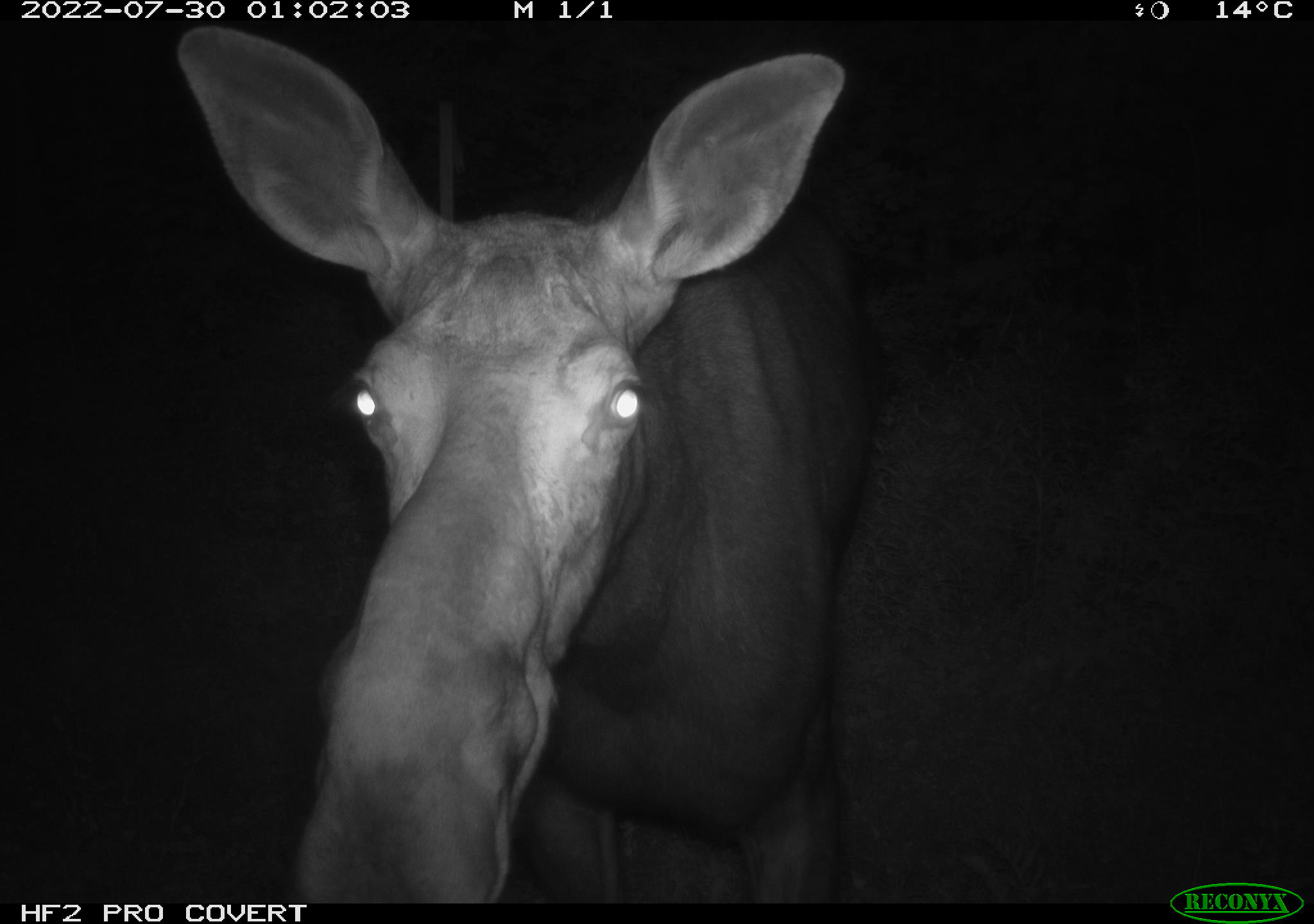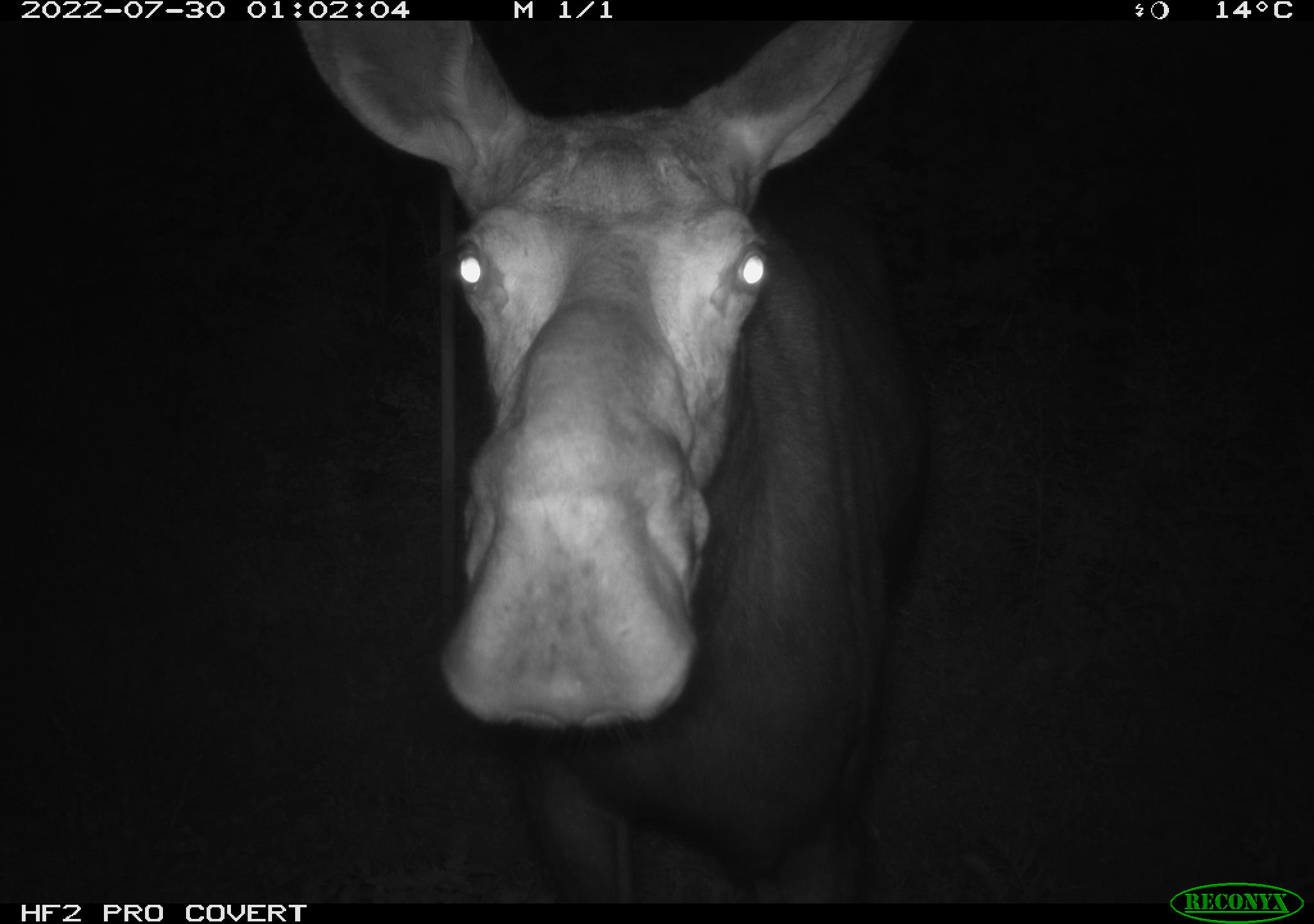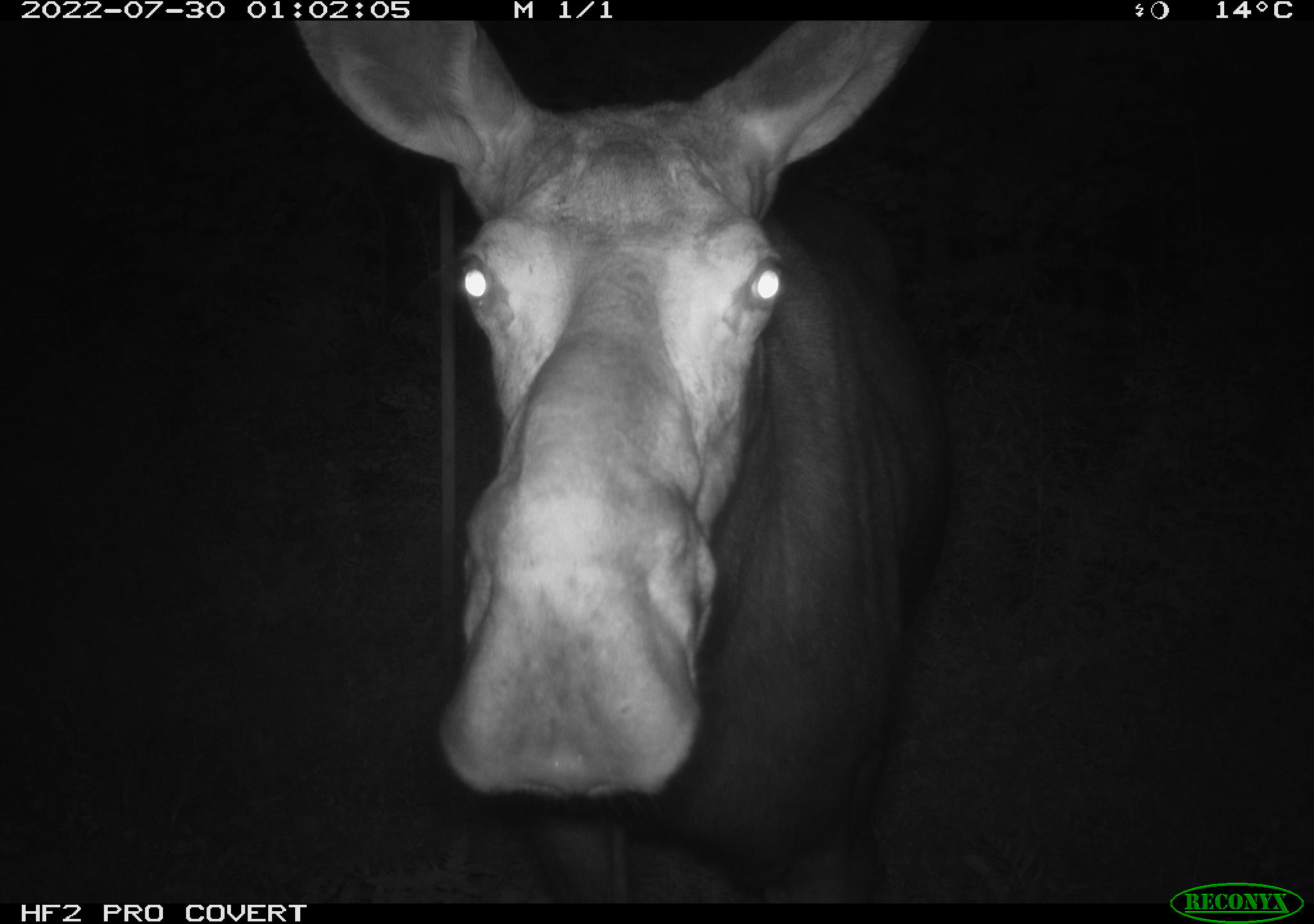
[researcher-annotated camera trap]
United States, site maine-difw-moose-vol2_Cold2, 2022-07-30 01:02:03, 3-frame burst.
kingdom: Animalia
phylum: Chordata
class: Mammalia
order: Artiodactyla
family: Cervidae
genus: Alces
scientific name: Alces alces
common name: moose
Moose (Alces alces).